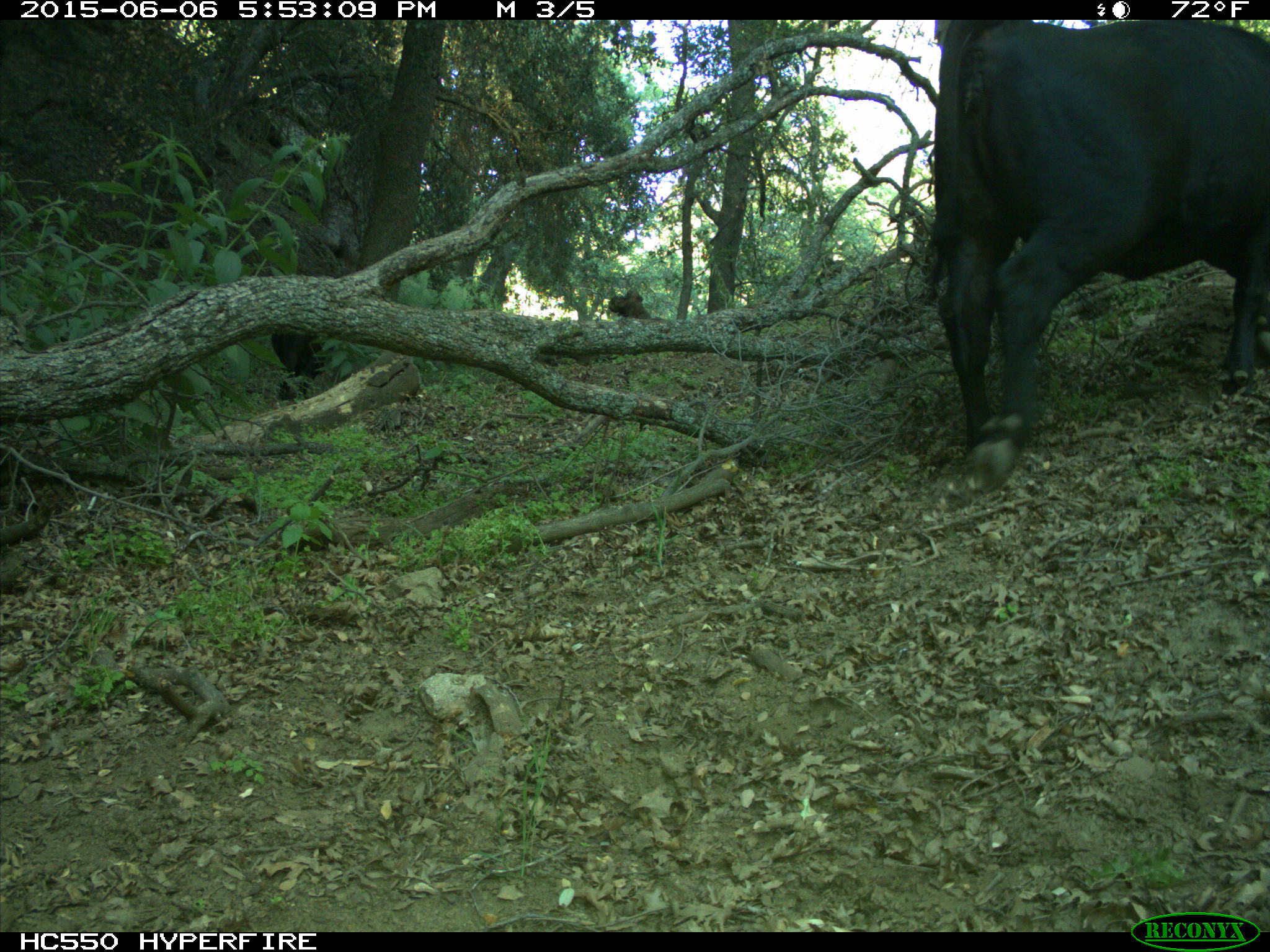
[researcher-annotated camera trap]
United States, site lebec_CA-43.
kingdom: Animalia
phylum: Chordata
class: Mammalia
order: Artiodactyla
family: Bovidae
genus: Bos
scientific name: Bos taurus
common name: domestic cow